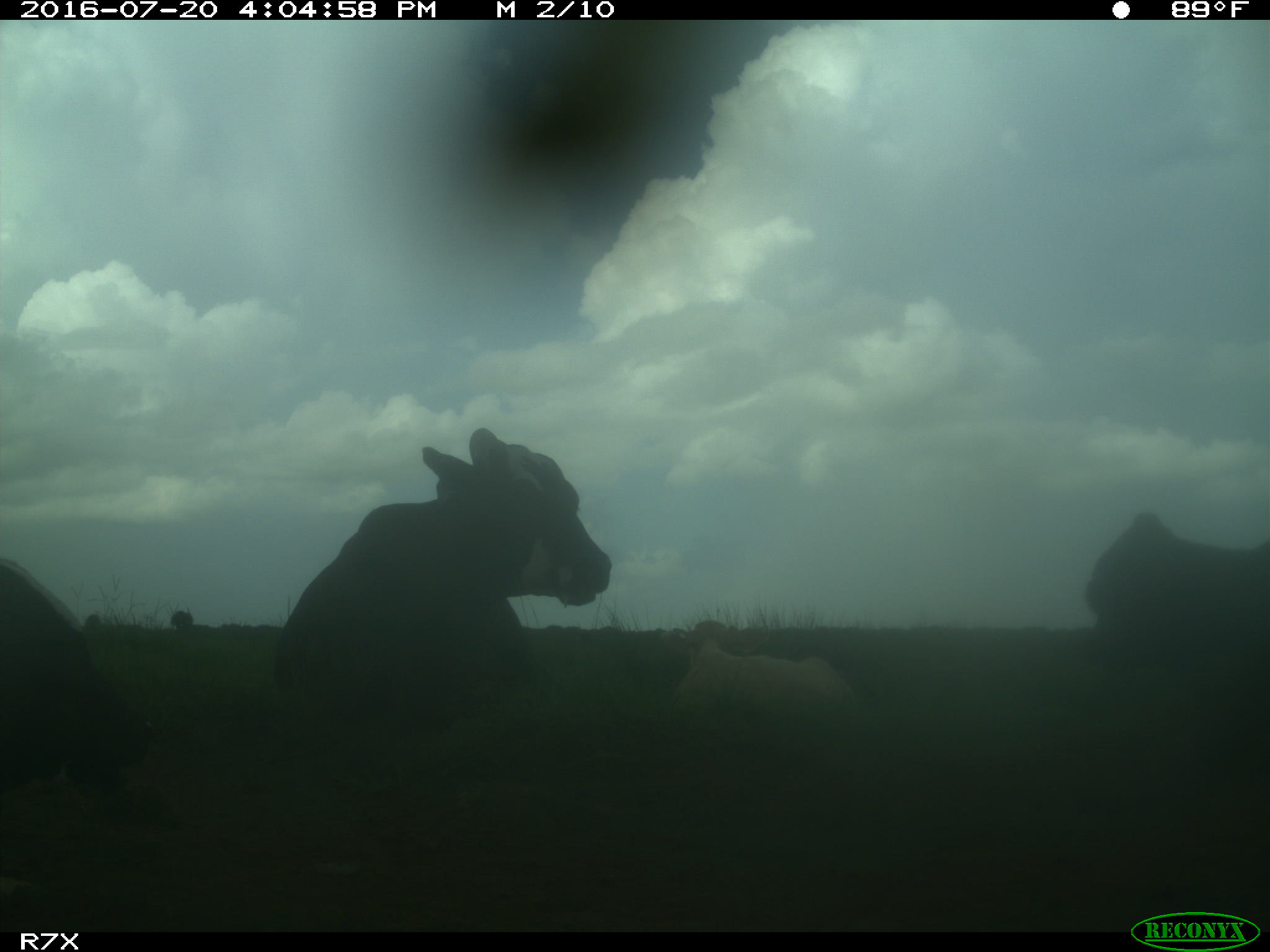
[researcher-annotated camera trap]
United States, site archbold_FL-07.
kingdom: Animalia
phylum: Chordata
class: Mammalia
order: Artiodactyla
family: Bovidae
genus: Bos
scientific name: Bos taurus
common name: domestic cow